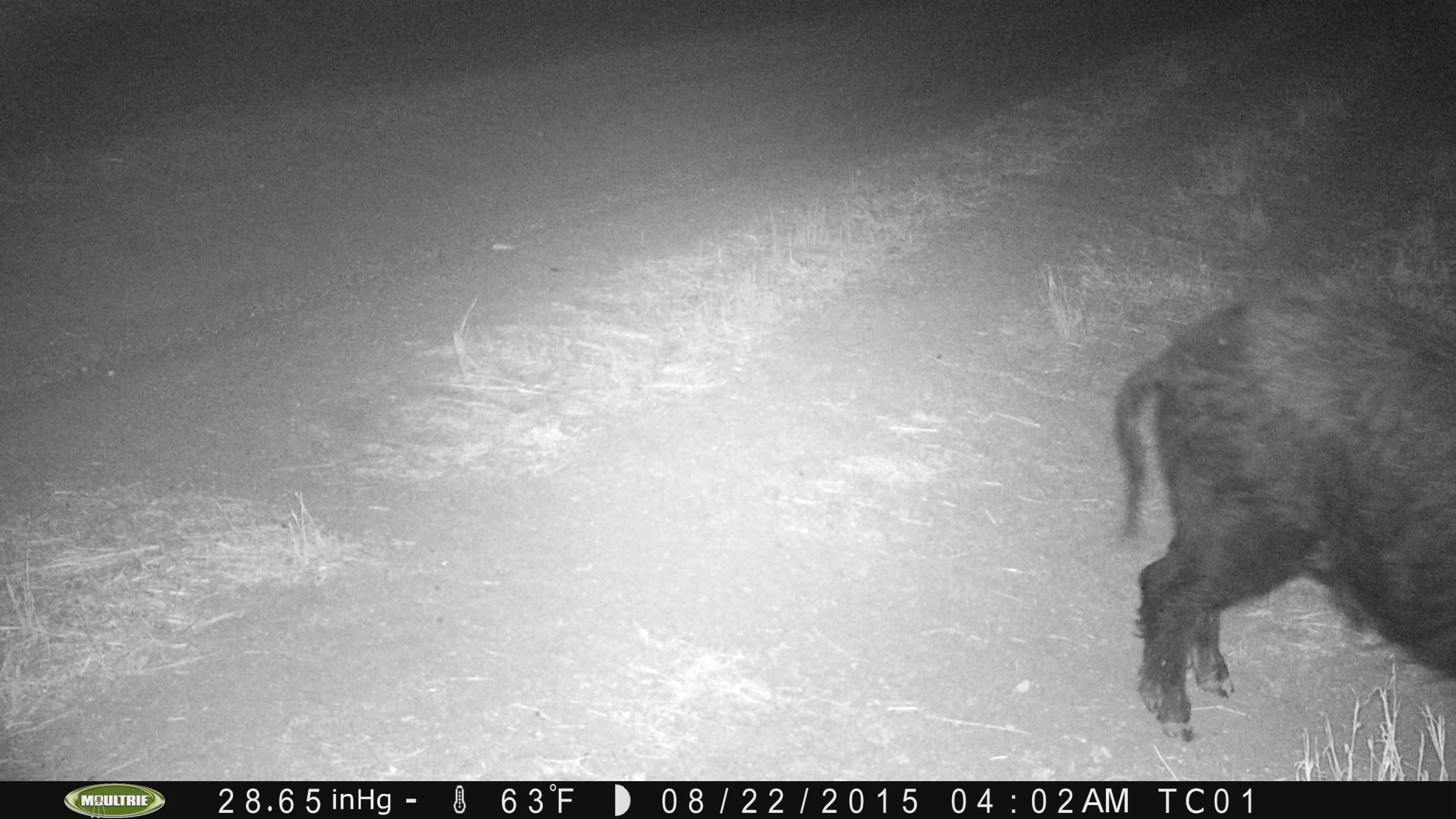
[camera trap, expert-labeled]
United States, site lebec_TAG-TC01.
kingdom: Animalia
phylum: Chordata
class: Mammalia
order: Artiodactyla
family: Suidae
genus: Sus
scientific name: Sus scrofa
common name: wild boar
Sus scrofa (wild boar).